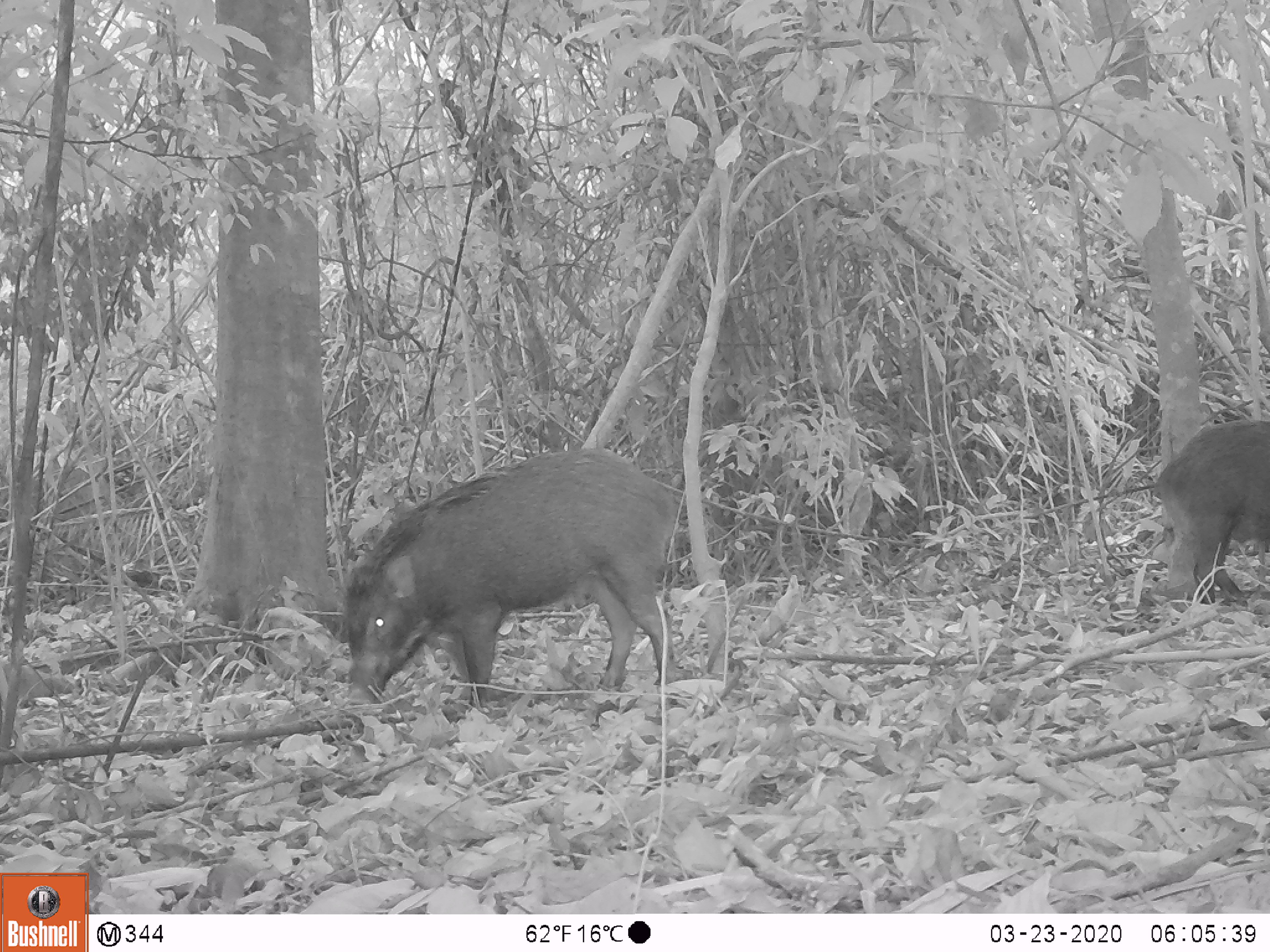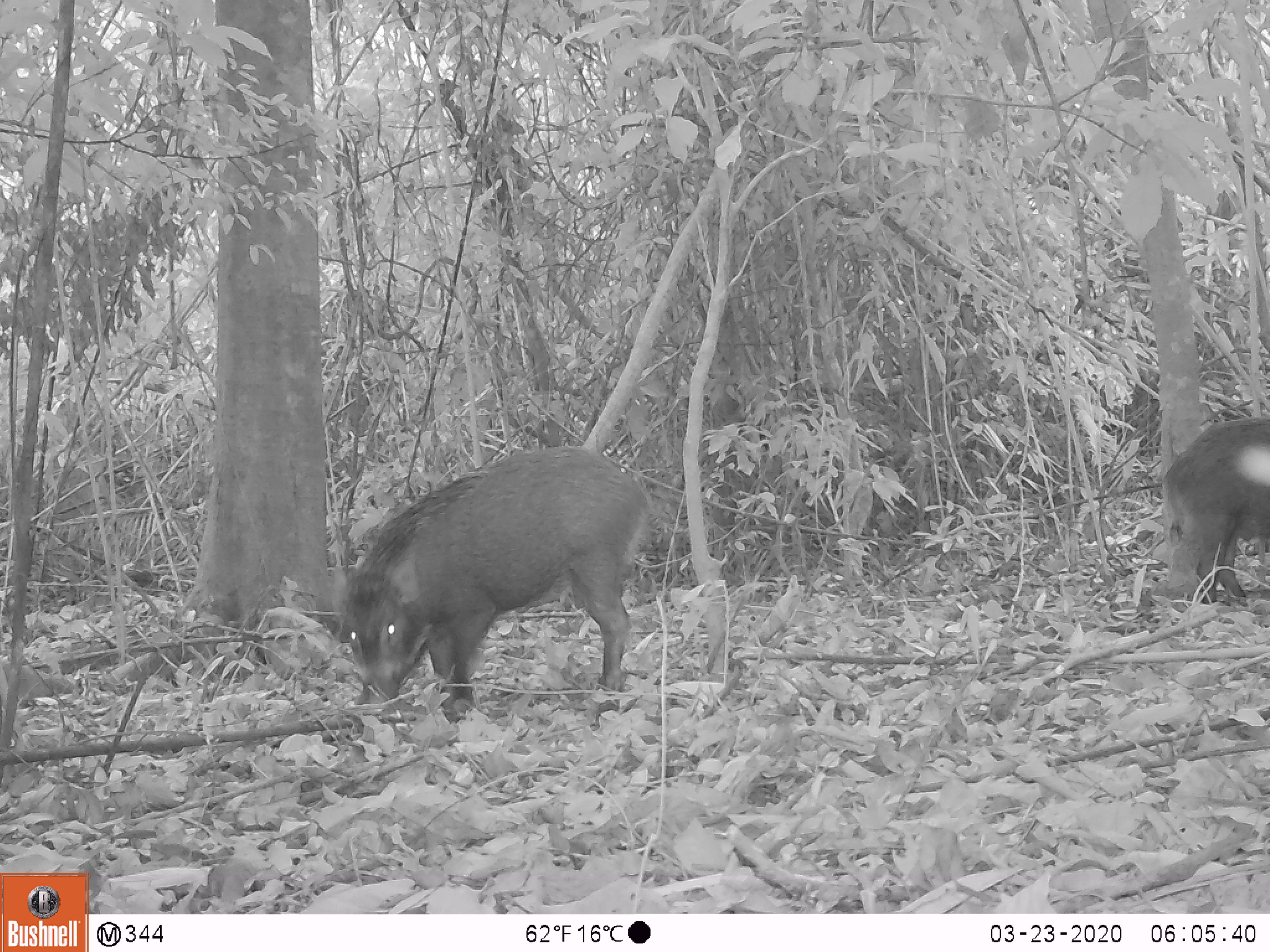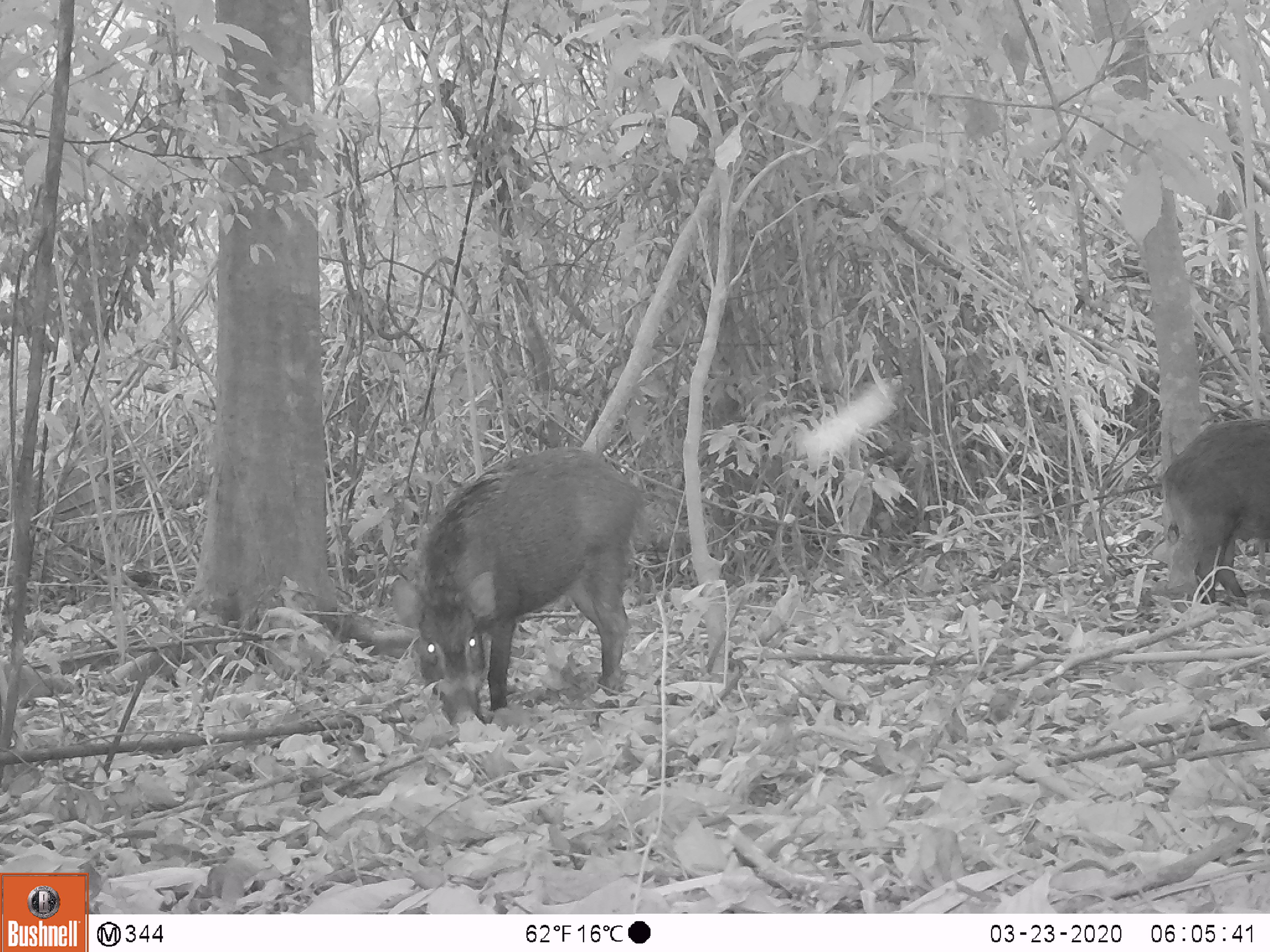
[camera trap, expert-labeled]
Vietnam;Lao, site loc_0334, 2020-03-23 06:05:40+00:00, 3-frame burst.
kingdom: Animalia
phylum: Chordata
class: Mammalia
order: Artiodactyla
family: Suidae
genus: Sus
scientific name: Sus scrofa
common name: eurasian wild pig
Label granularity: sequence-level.